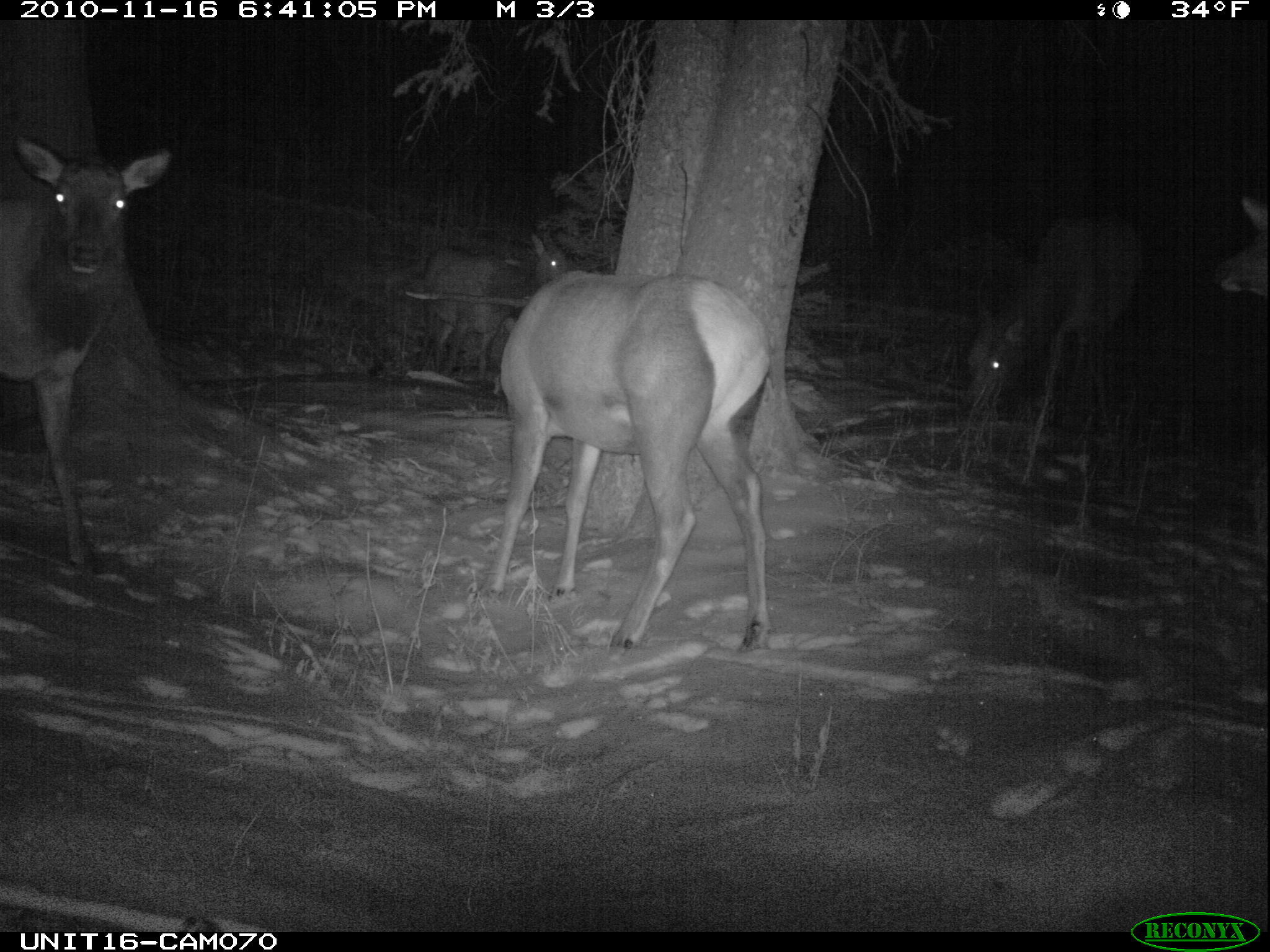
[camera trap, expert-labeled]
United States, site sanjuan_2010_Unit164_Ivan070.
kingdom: Animalia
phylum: Chordata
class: Mammalia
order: Artiodactyla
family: Cervidae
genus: Cervus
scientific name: Cervus elaphus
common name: red deer